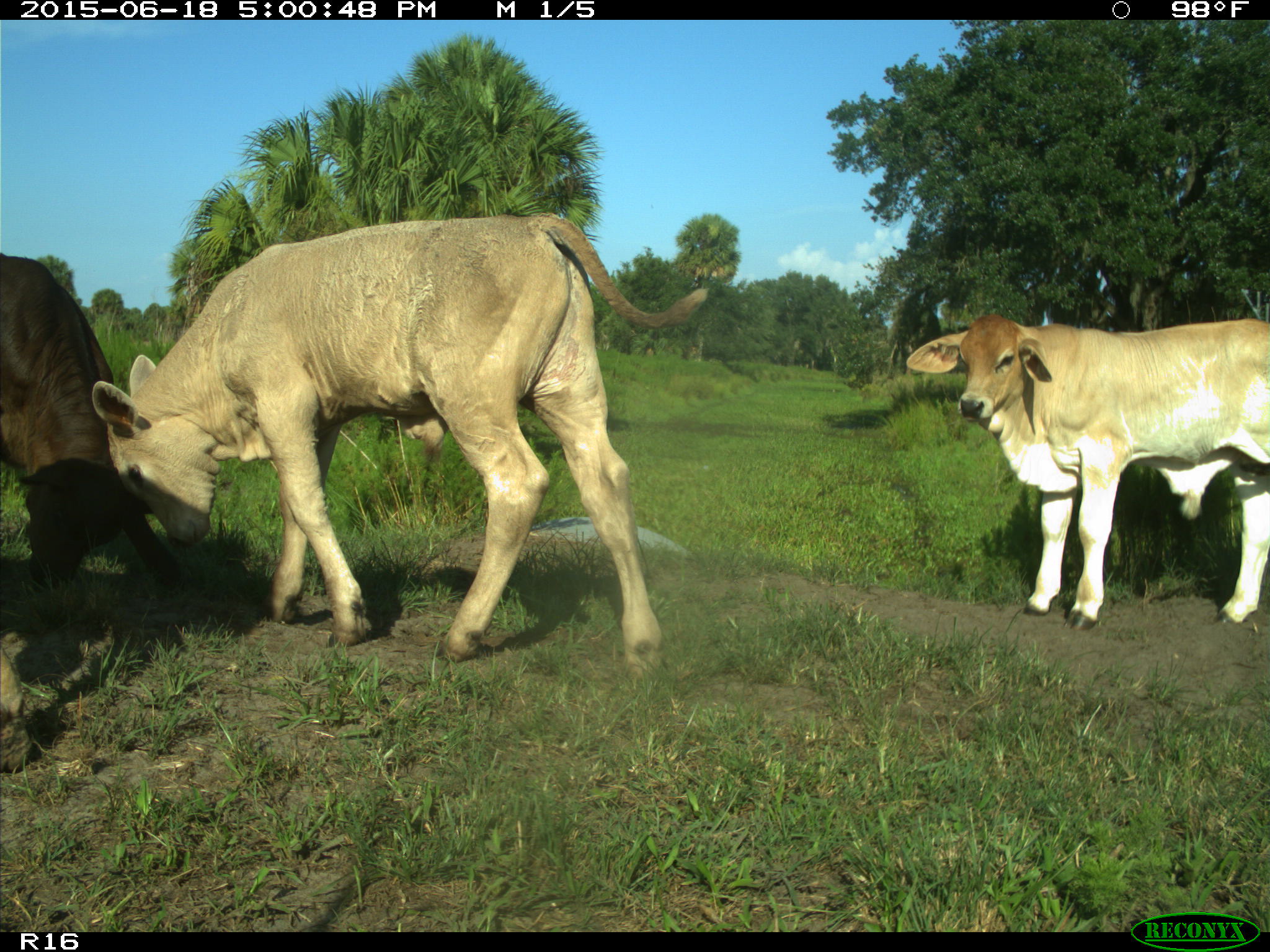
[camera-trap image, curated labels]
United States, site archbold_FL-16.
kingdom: Animalia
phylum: Chordata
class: Mammalia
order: Artiodactyla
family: Bovidae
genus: Bos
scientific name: Bos taurus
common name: domestic cow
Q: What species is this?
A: Bos taurus (domestic cow).